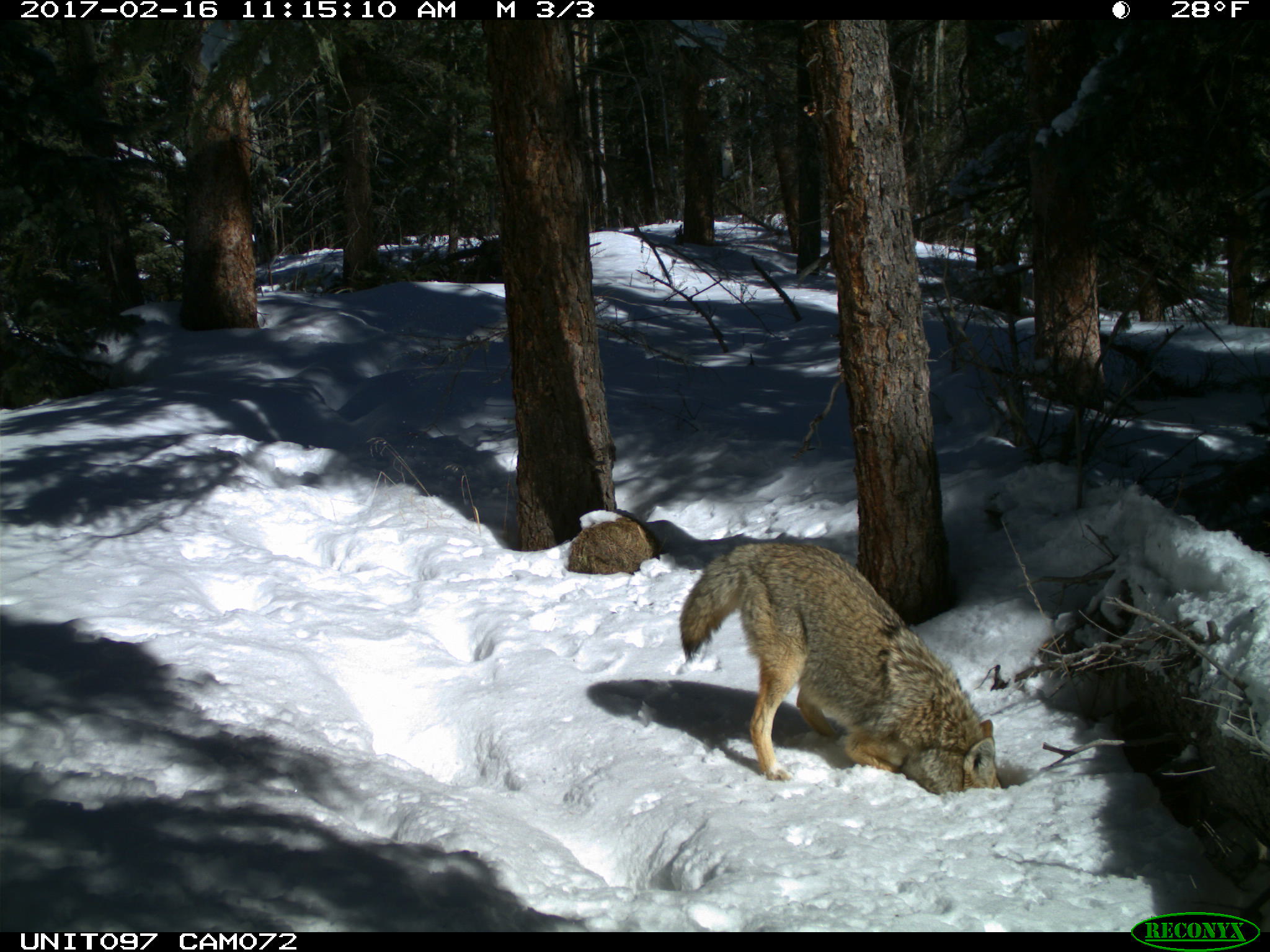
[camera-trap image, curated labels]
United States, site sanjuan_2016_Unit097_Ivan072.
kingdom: Animalia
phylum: Chordata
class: Mammalia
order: Carnivora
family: Canidae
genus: Canis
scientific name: Canis latrans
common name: coyote